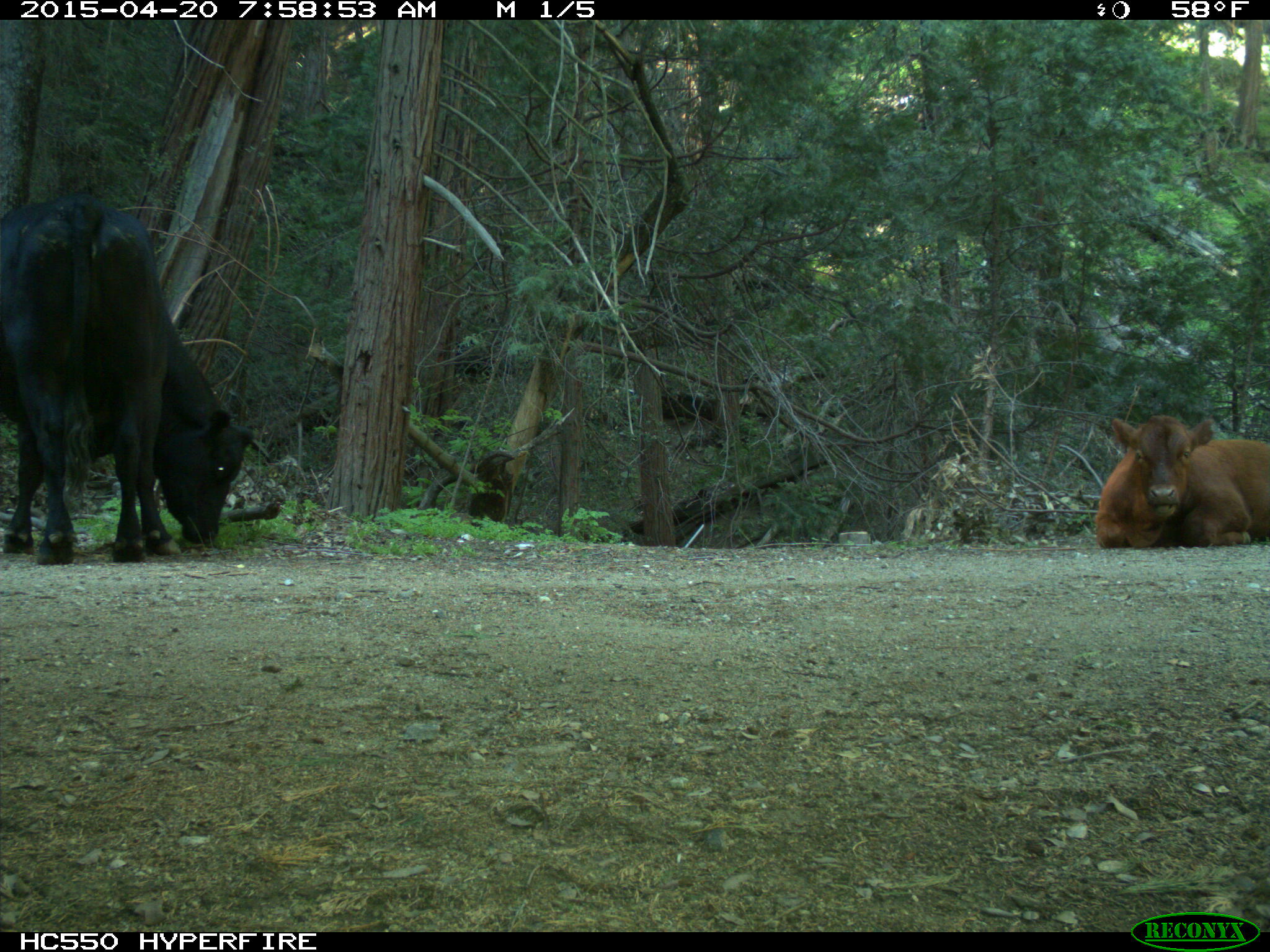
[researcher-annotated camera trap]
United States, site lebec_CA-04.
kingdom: Animalia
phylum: Chordata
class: Mammalia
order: Artiodactyla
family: Bovidae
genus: Bos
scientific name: Bos taurus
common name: domestic cow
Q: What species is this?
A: Bos taurus (domestic cow).